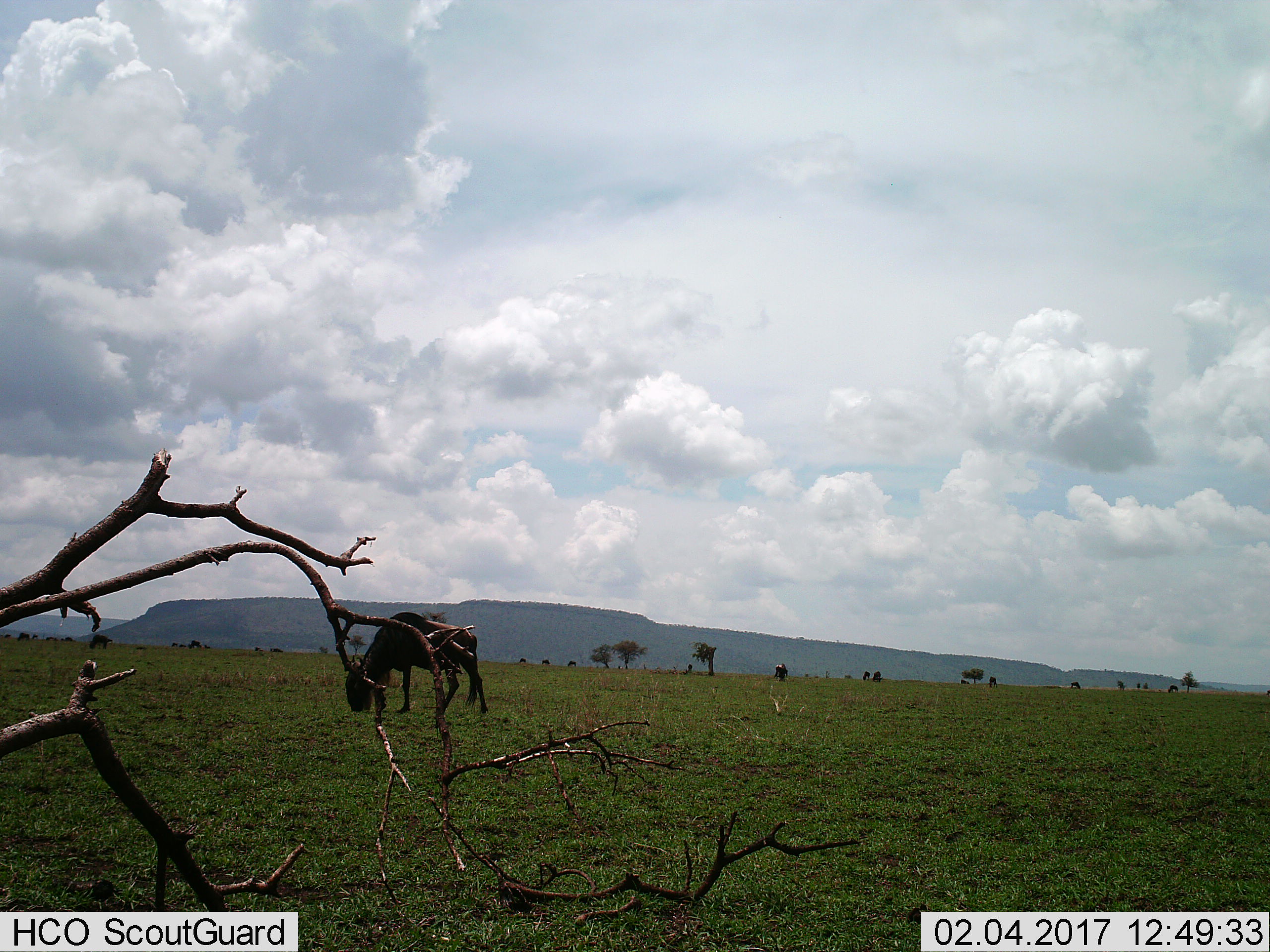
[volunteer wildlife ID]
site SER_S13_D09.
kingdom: Animalia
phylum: Chordata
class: Mammalia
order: Artiodactyla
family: Bovidae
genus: Connochaetes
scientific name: Connochaetes taurinus taurinus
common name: blue wildebeest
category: wildebeestblue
Wildebeestblue (blue wildebeest) (Connochaetes taurinus taurinus), count 11-50. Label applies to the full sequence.